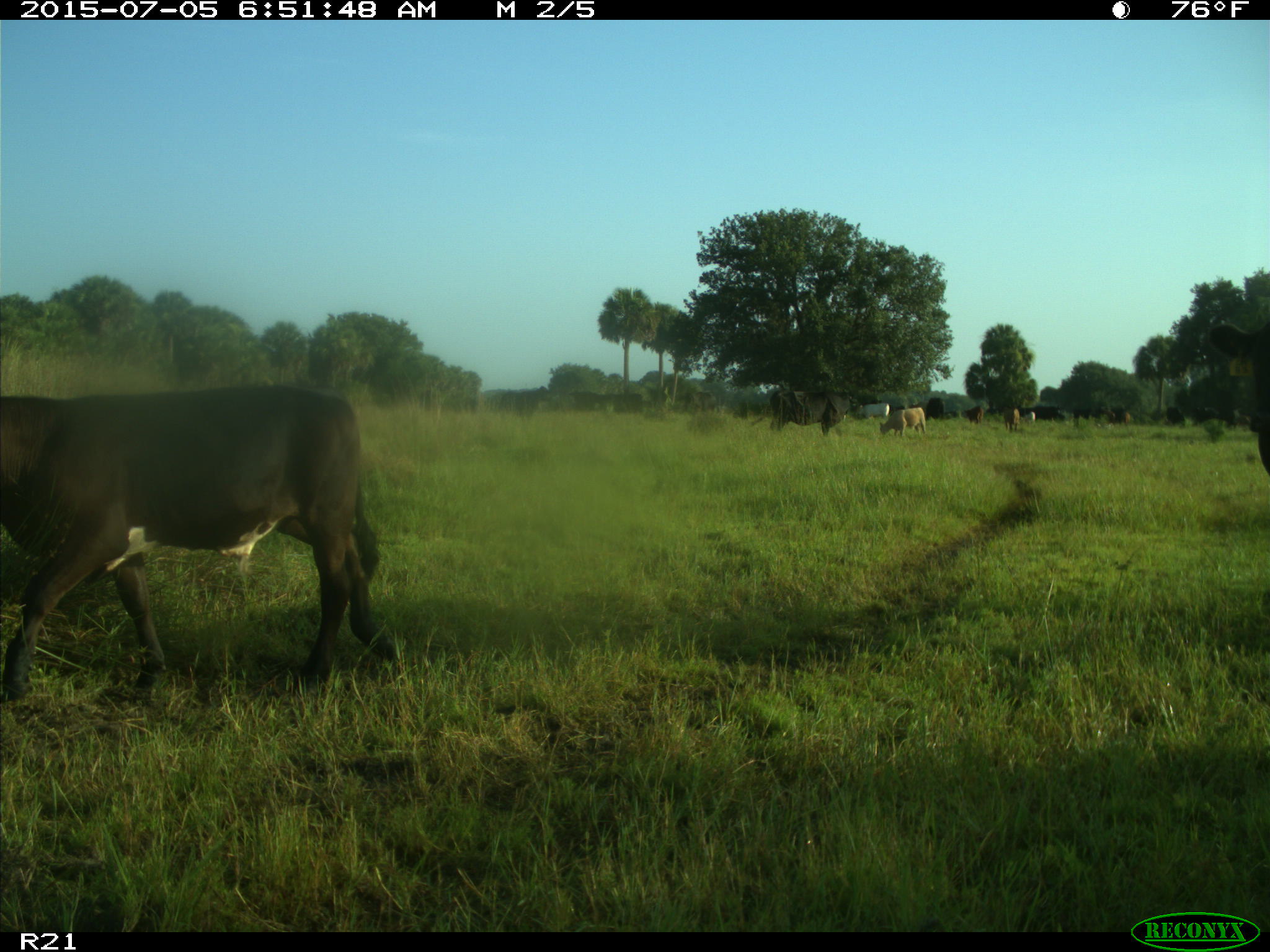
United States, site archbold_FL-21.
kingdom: Animalia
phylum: Chordata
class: Mammalia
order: Artiodactyla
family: Bovidae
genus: Bos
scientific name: Bos taurus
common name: domestic cow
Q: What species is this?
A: Bos taurus (domestic cow).